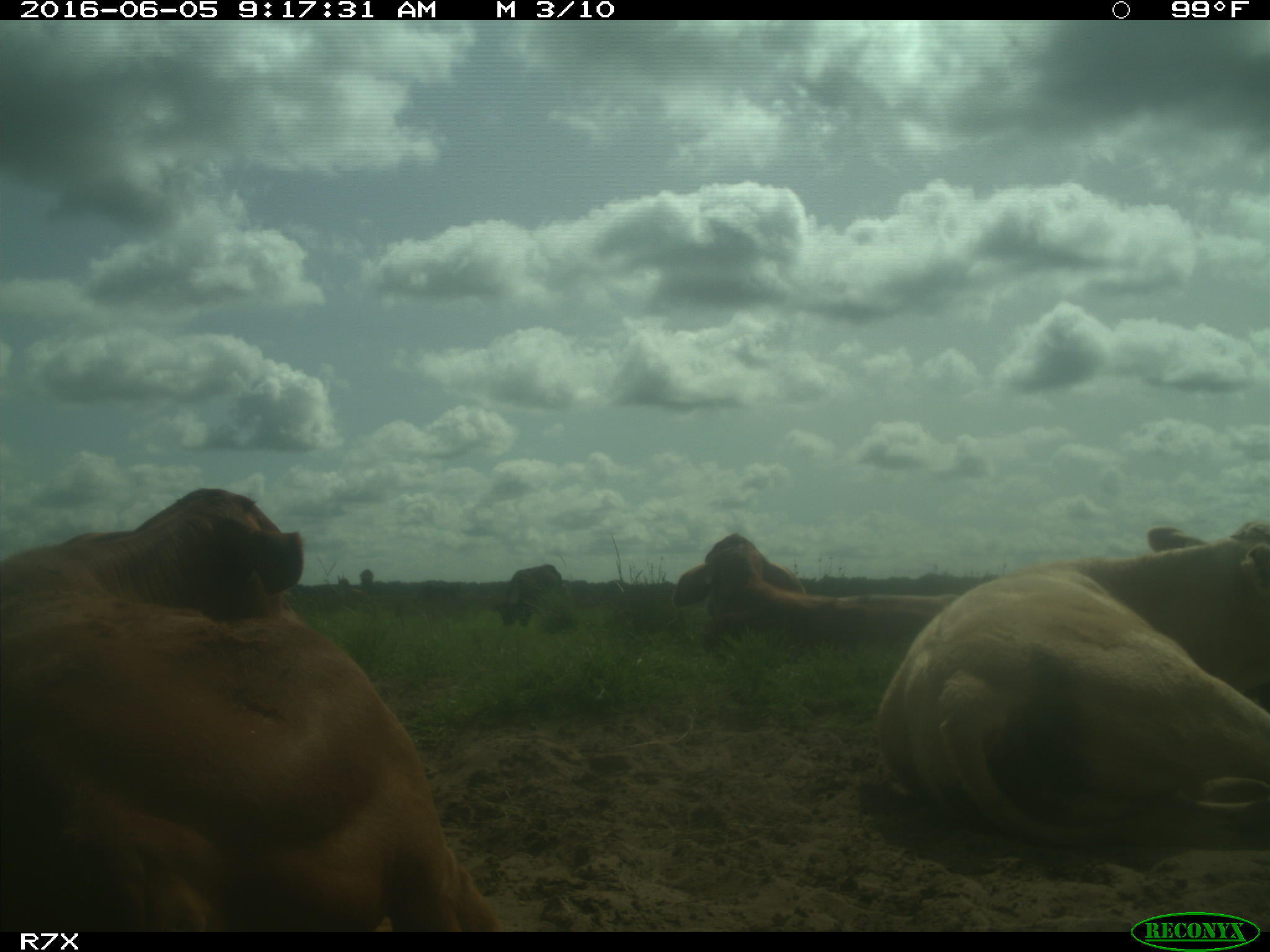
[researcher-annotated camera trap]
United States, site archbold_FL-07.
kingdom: Animalia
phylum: Chordata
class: Mammalia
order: Artiodactyla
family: Bovidae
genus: Bos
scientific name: Bos taurus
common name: domestic cow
Bos taurus (domestic cow).